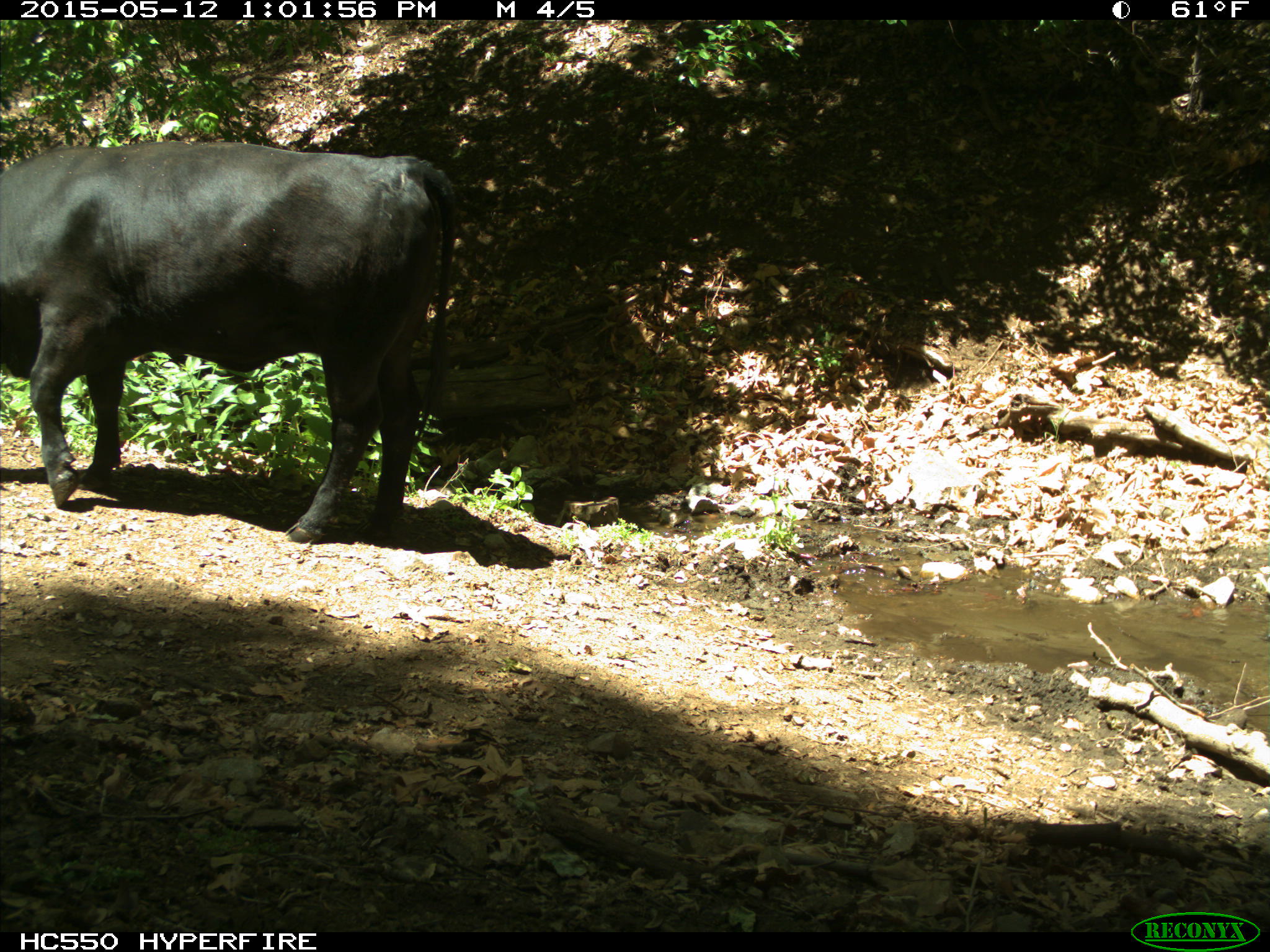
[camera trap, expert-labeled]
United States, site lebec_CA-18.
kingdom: Animalia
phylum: Chordata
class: Mammalia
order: Artiodactyla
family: Bovidae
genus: Bos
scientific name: Bos taurus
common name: domestic cow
Bos taurus (domestic cow).